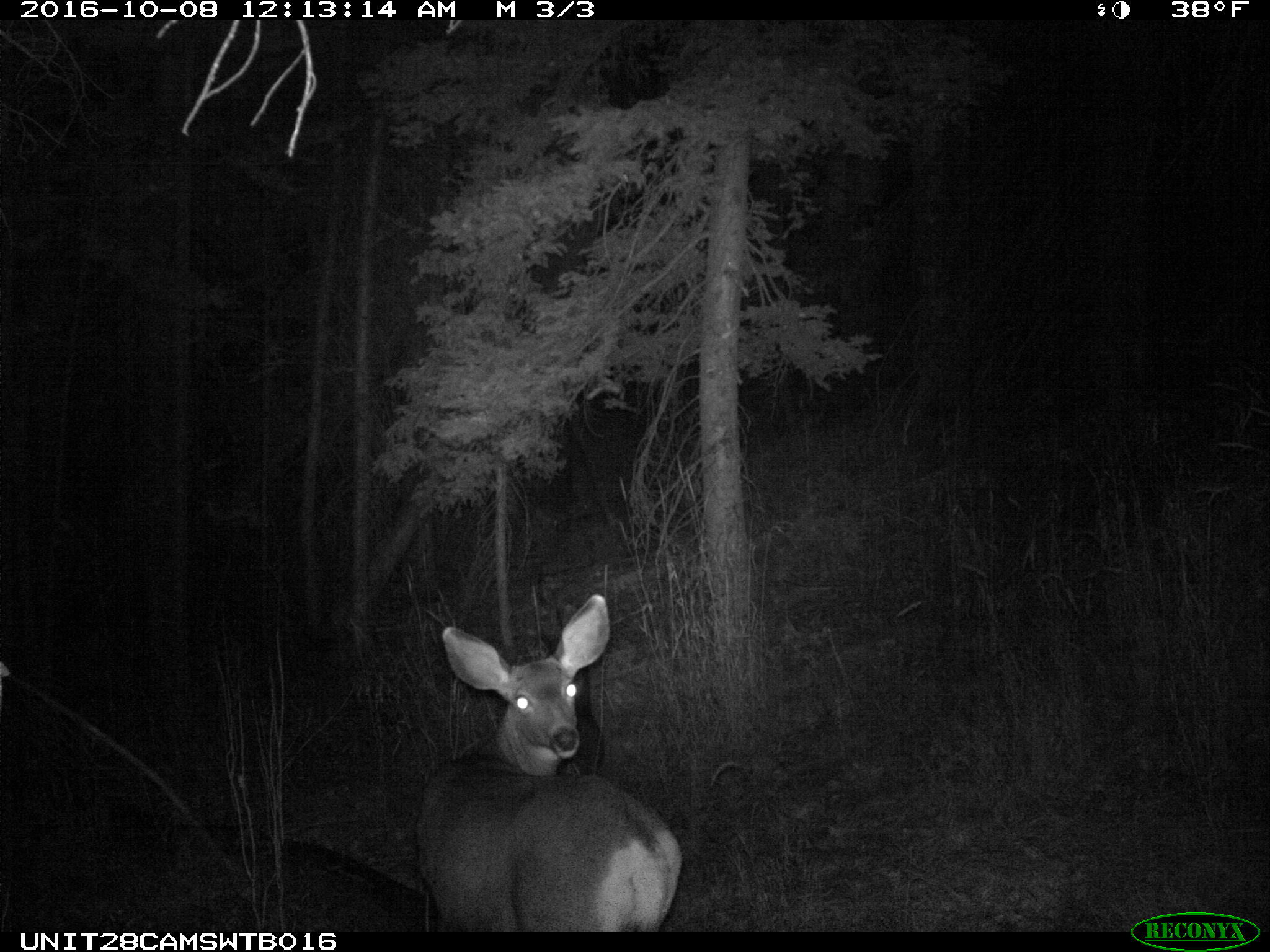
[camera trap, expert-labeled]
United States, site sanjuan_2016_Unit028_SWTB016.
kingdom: Animalia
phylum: Chordata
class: Mammalia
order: Artiodactyla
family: Cervidae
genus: Odocoileus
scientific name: Odocoileus hemionus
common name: mule deer